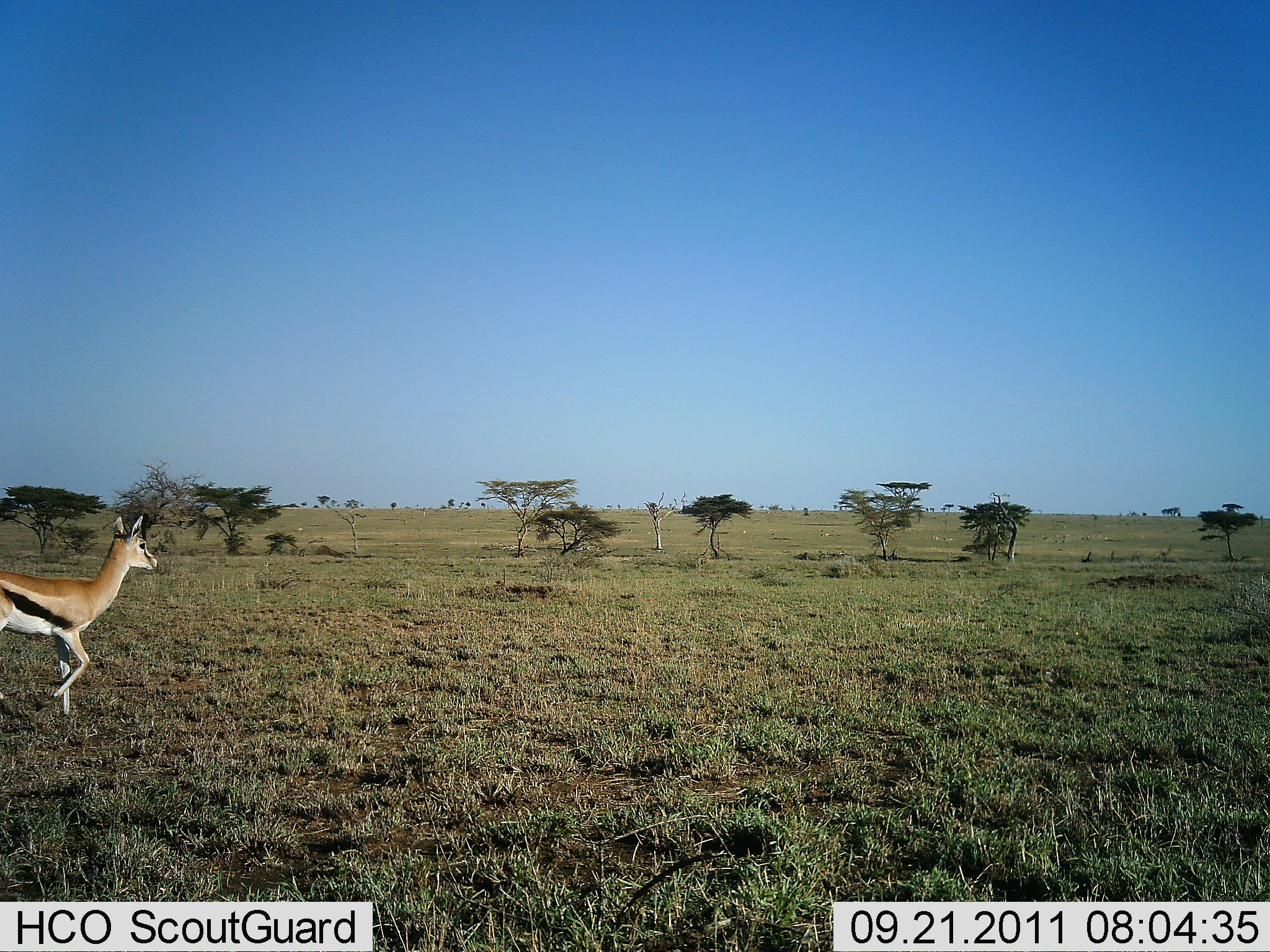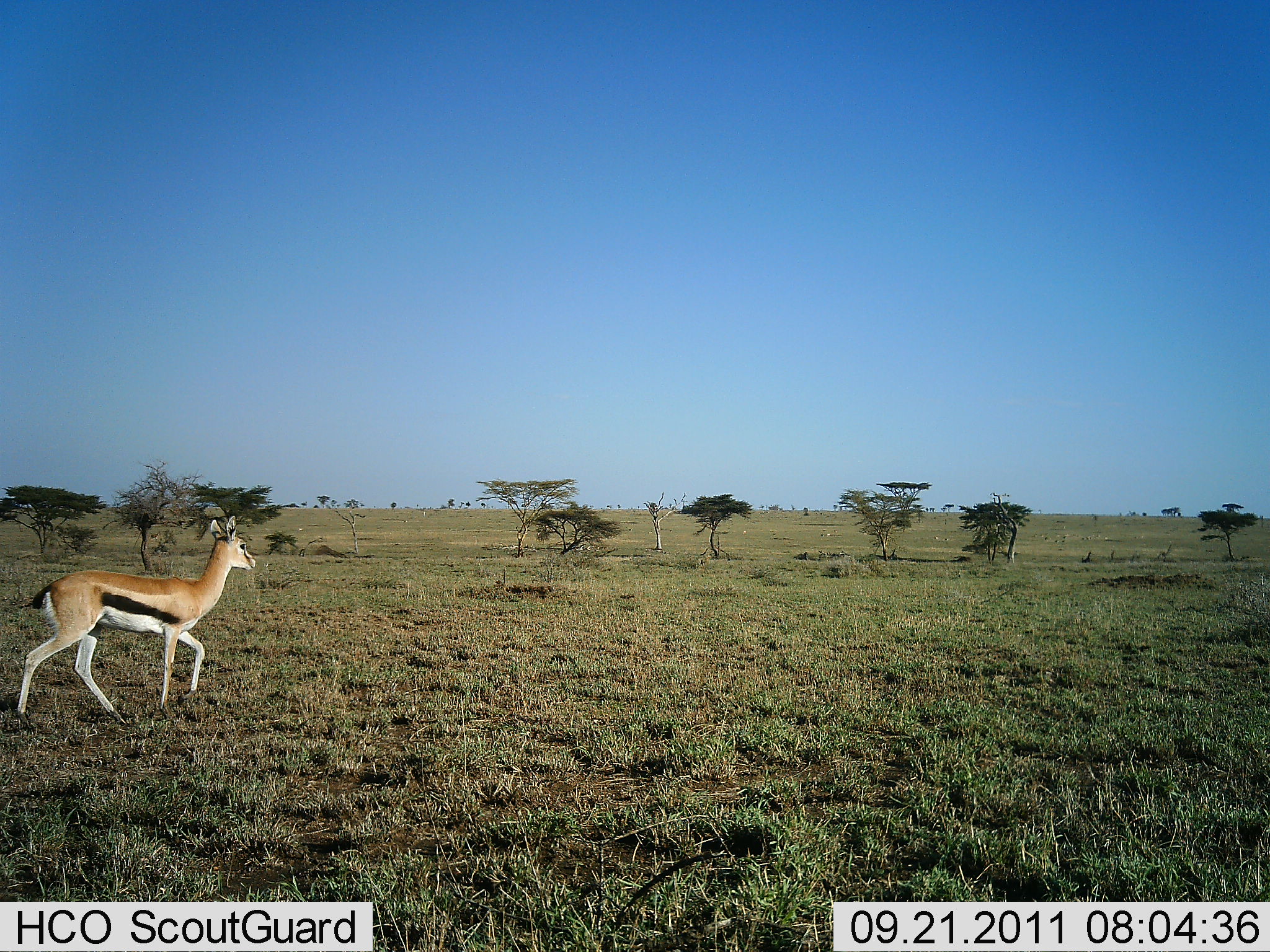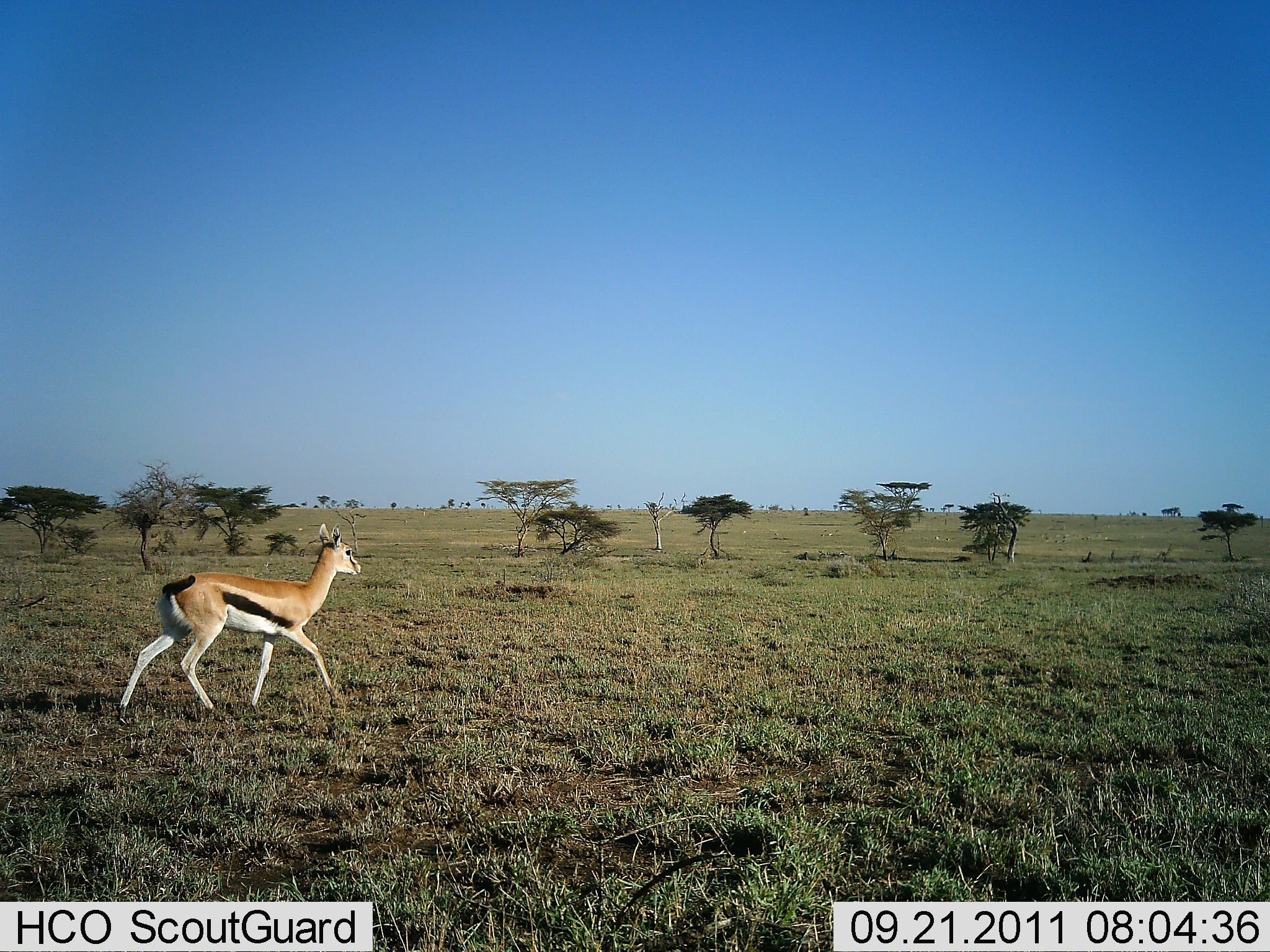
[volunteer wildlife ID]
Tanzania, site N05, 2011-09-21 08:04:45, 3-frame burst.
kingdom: Animalia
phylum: Chordata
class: Mammalia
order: Artiodactyla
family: Bovidae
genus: Eudorcas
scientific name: Eudorcas thomsonii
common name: thomson's gazelle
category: gazellethomsons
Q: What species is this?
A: Gazellethomsons (thomson's gazelle) (Eudorcas thomsonii).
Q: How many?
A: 1.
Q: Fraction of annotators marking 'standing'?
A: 0%.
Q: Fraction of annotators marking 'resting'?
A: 0%.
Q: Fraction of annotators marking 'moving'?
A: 100%.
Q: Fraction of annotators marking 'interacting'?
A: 0%.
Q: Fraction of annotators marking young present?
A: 0%.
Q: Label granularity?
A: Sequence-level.